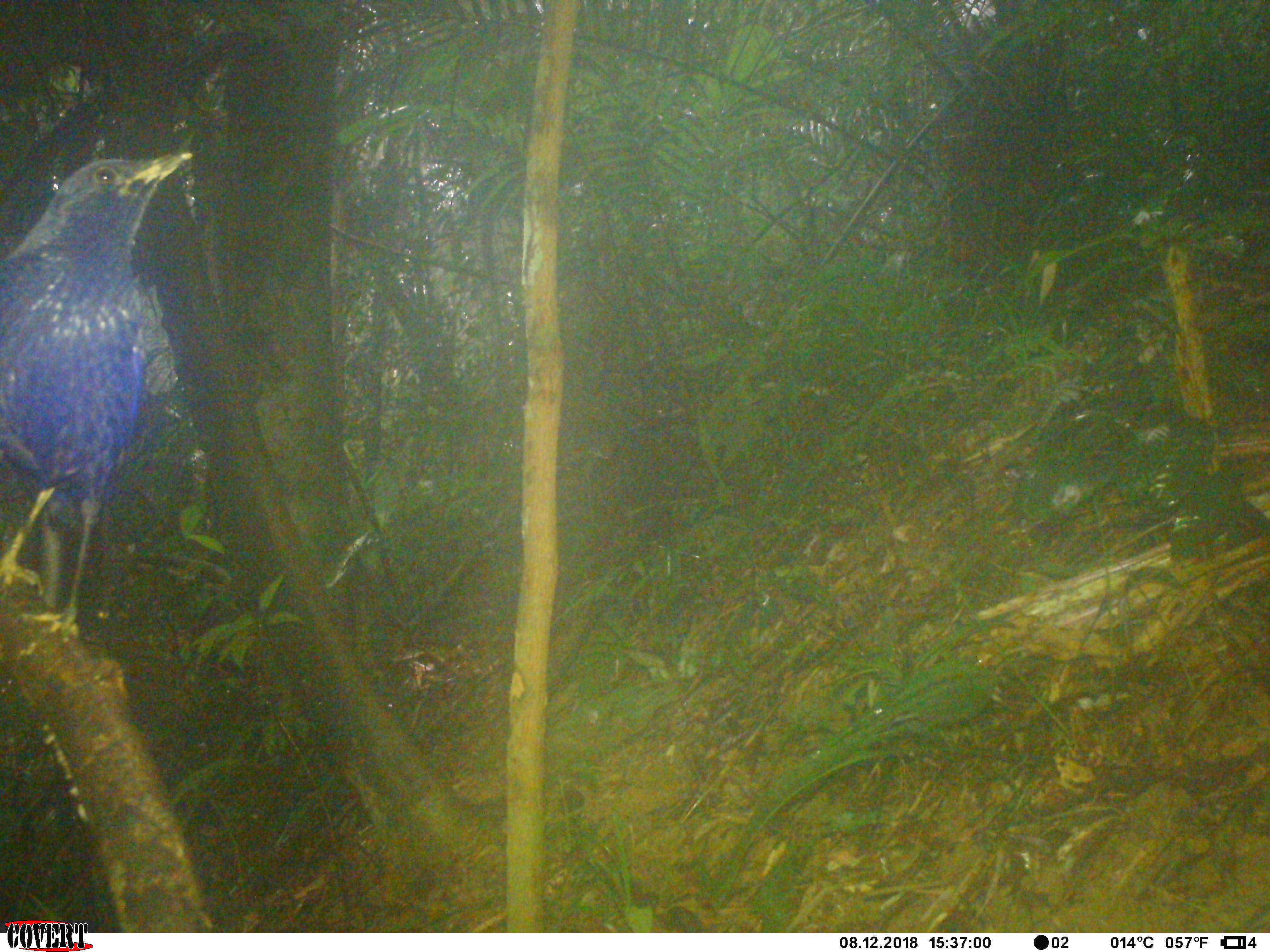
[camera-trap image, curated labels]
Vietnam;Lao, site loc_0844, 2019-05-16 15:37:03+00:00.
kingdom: Animalia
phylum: Chordata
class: Aves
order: Passeriformes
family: Muscicapidae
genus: Myophonus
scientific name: Myophonus caeruleus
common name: blue whistling thrush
Blue whistling thrush (Myophonus caeruleus). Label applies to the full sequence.